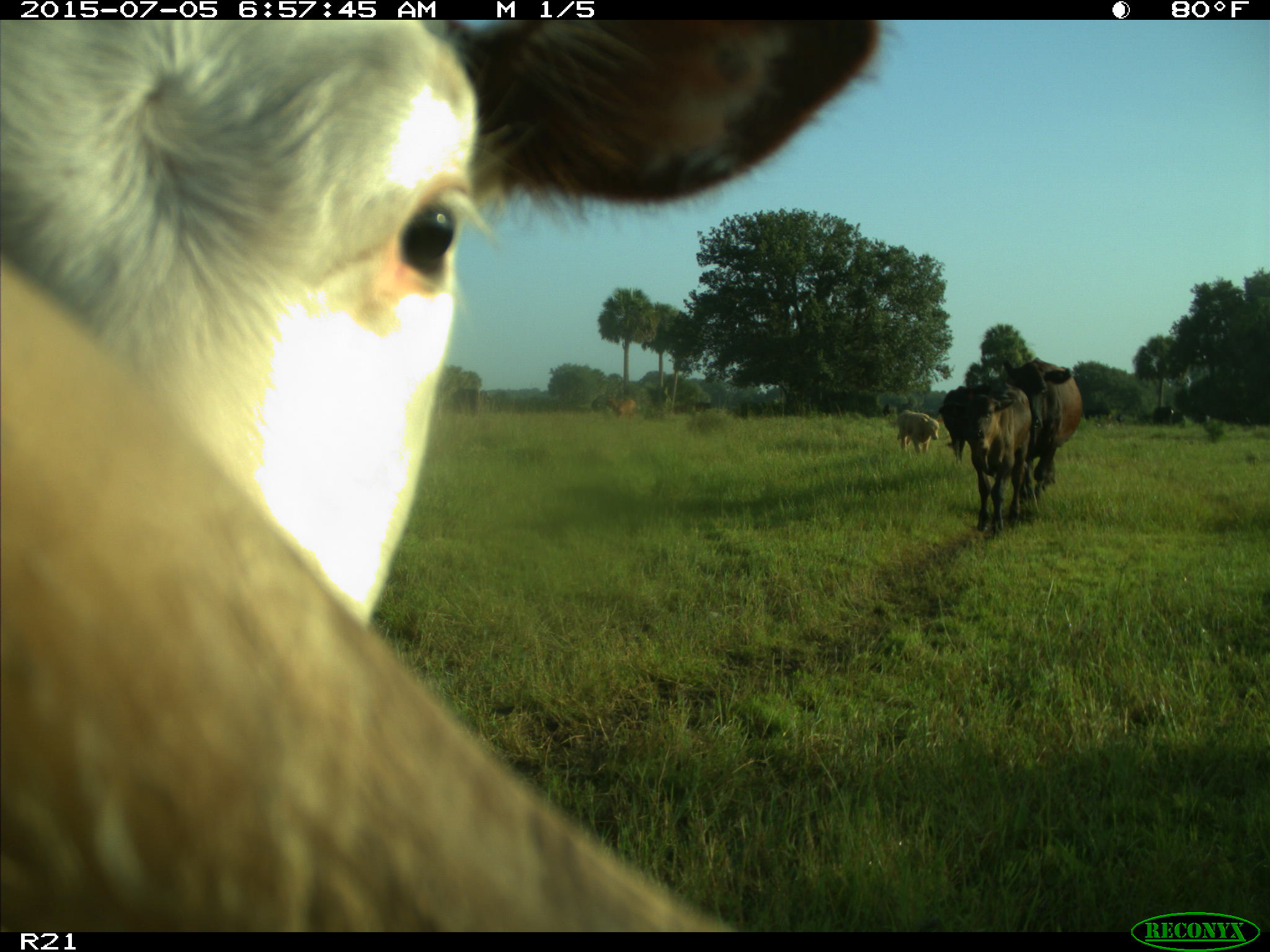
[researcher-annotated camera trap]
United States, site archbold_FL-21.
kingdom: Animalia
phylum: Chordata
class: Mammalia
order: Artiodactyla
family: Bovidae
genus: Bos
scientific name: Bos taurus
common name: domestic cow